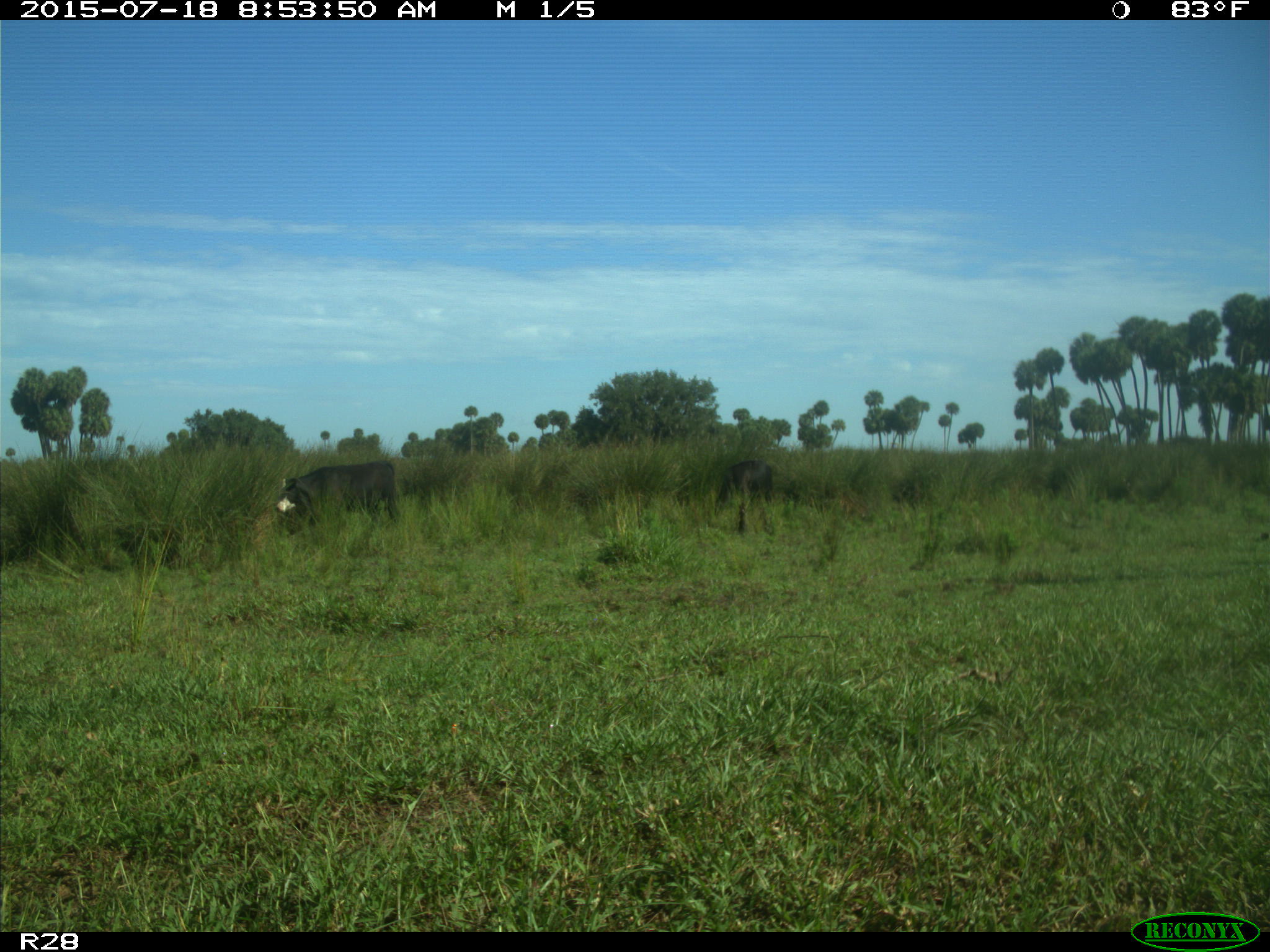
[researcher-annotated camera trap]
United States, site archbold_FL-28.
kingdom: Animalia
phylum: Chordata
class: Mammalia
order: Artiodactyla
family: Bovidae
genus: Bos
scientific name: Bos taurus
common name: domestic cow